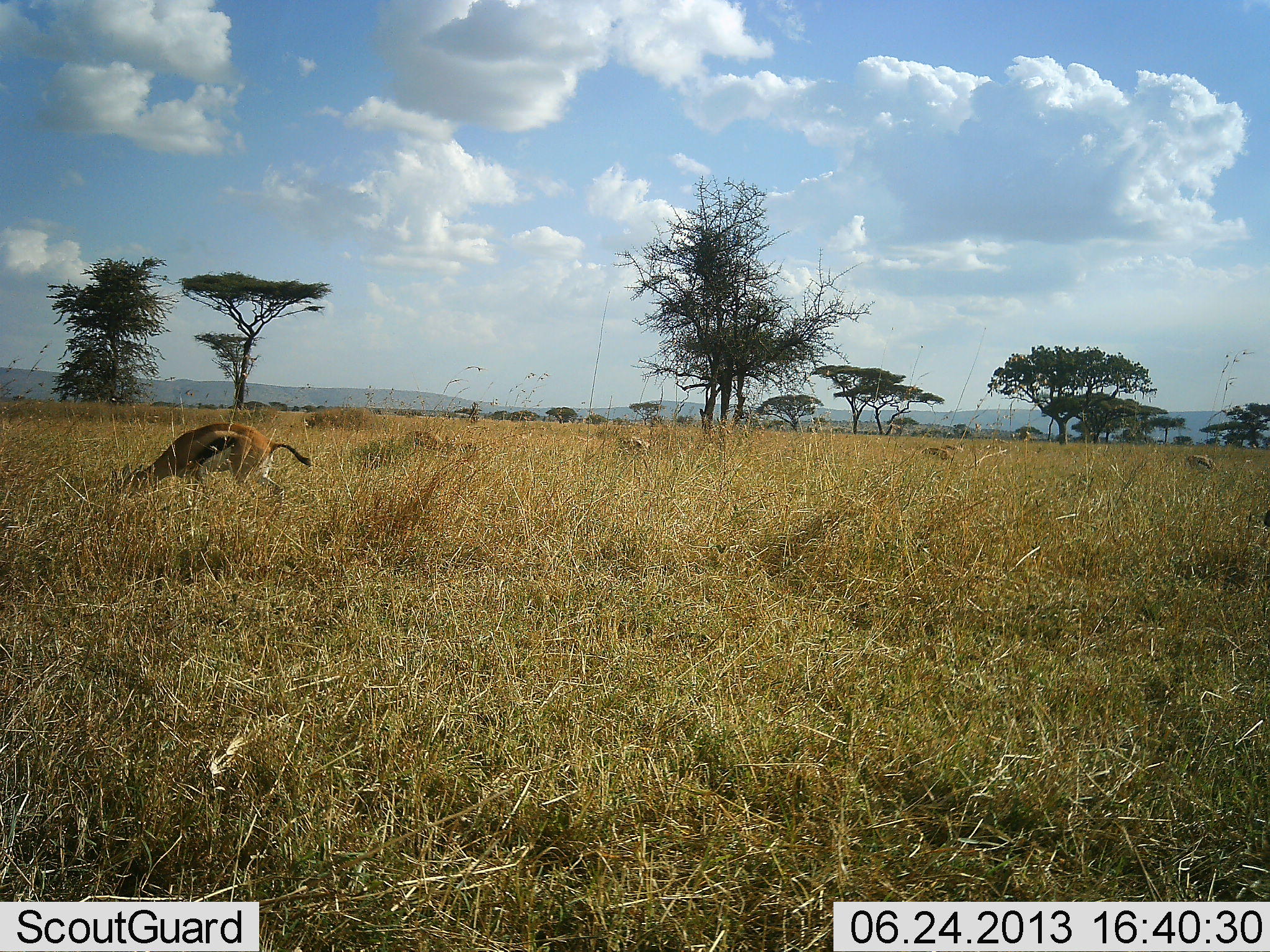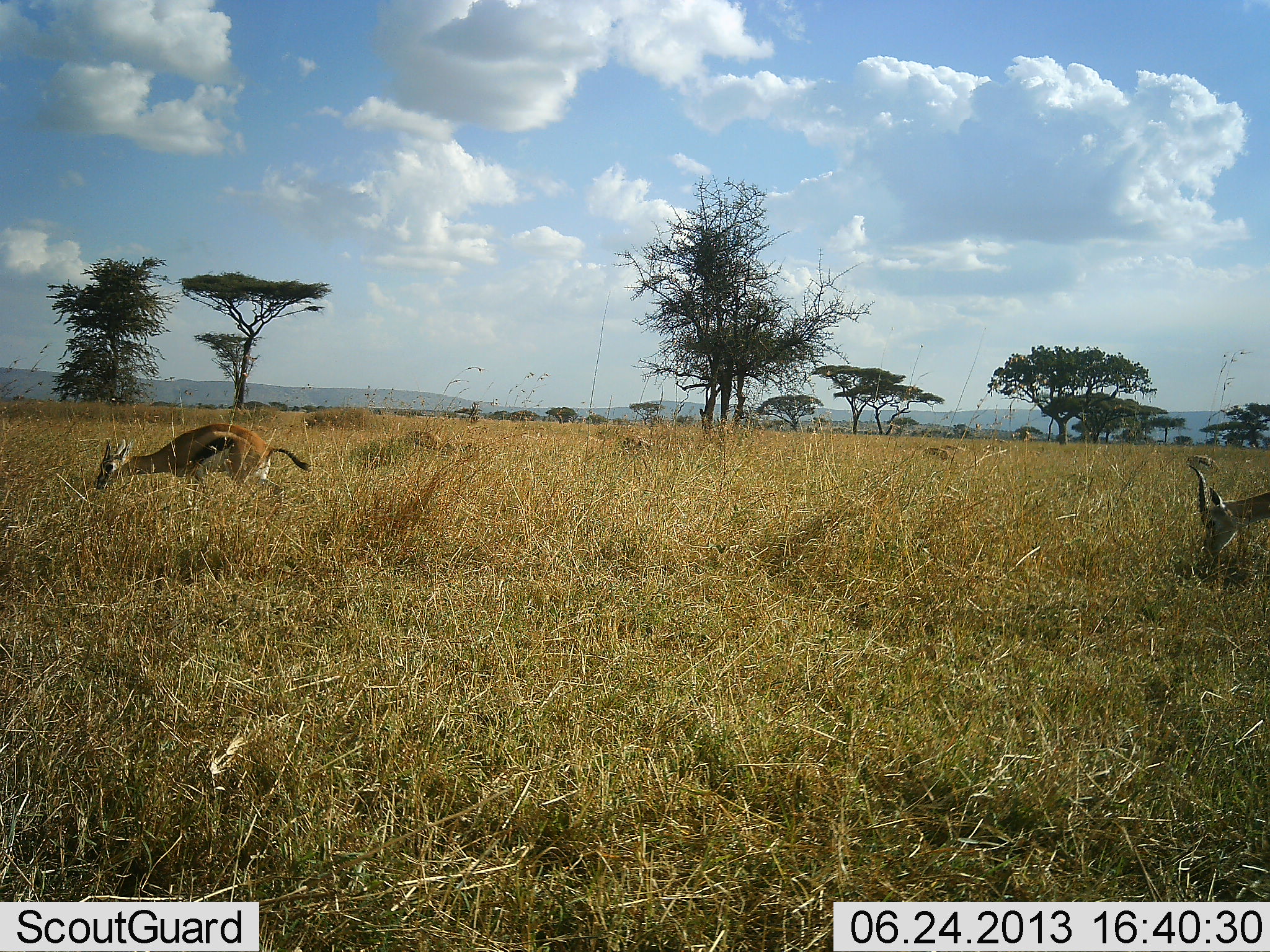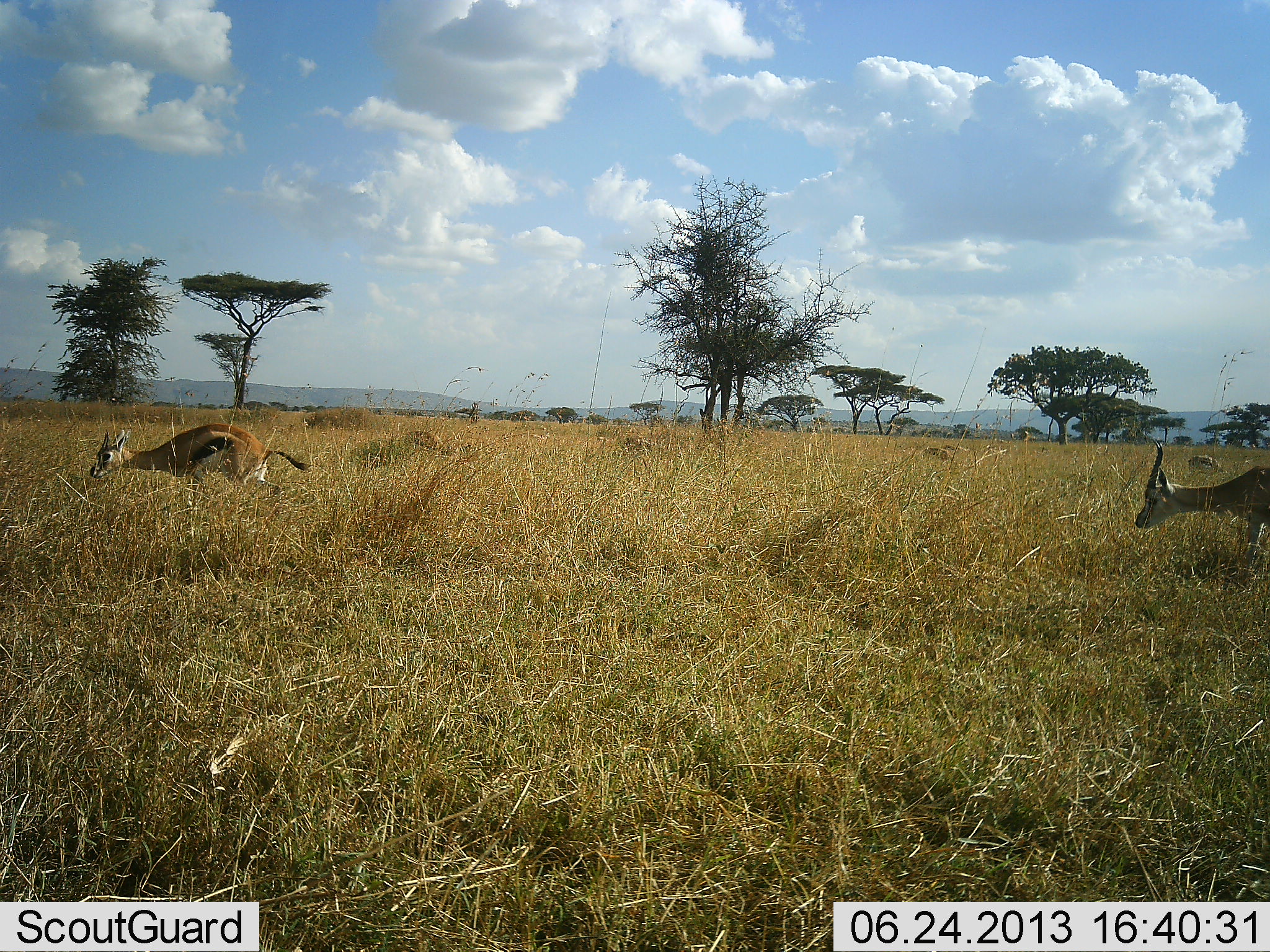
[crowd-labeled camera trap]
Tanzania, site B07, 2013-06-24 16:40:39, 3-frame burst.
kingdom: Animalia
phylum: Chordata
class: Mammalia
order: Artiodactyla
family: Bovidae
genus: Eudorcas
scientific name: Eudorcas thomsonii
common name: thomson's gazelle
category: gazellethomsons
Gazellethomsons (thomson's gazelle) (Eudorcas thomsonii), count 4. Behavior (volunteer vote fractions): standing 28%, resting 0%, moving 33%, interacting 0%. Young present (vote fraction): 0%. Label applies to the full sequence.